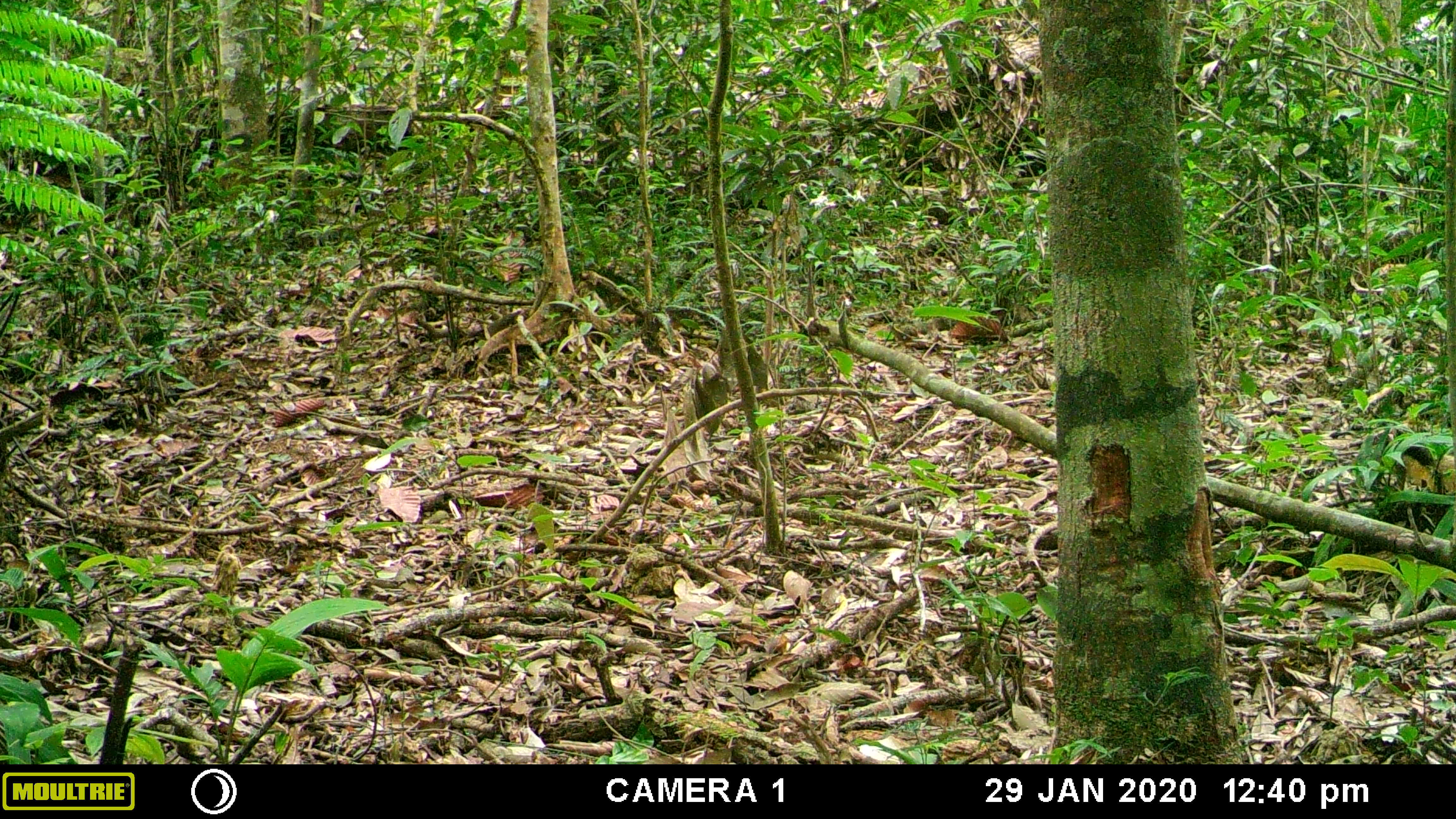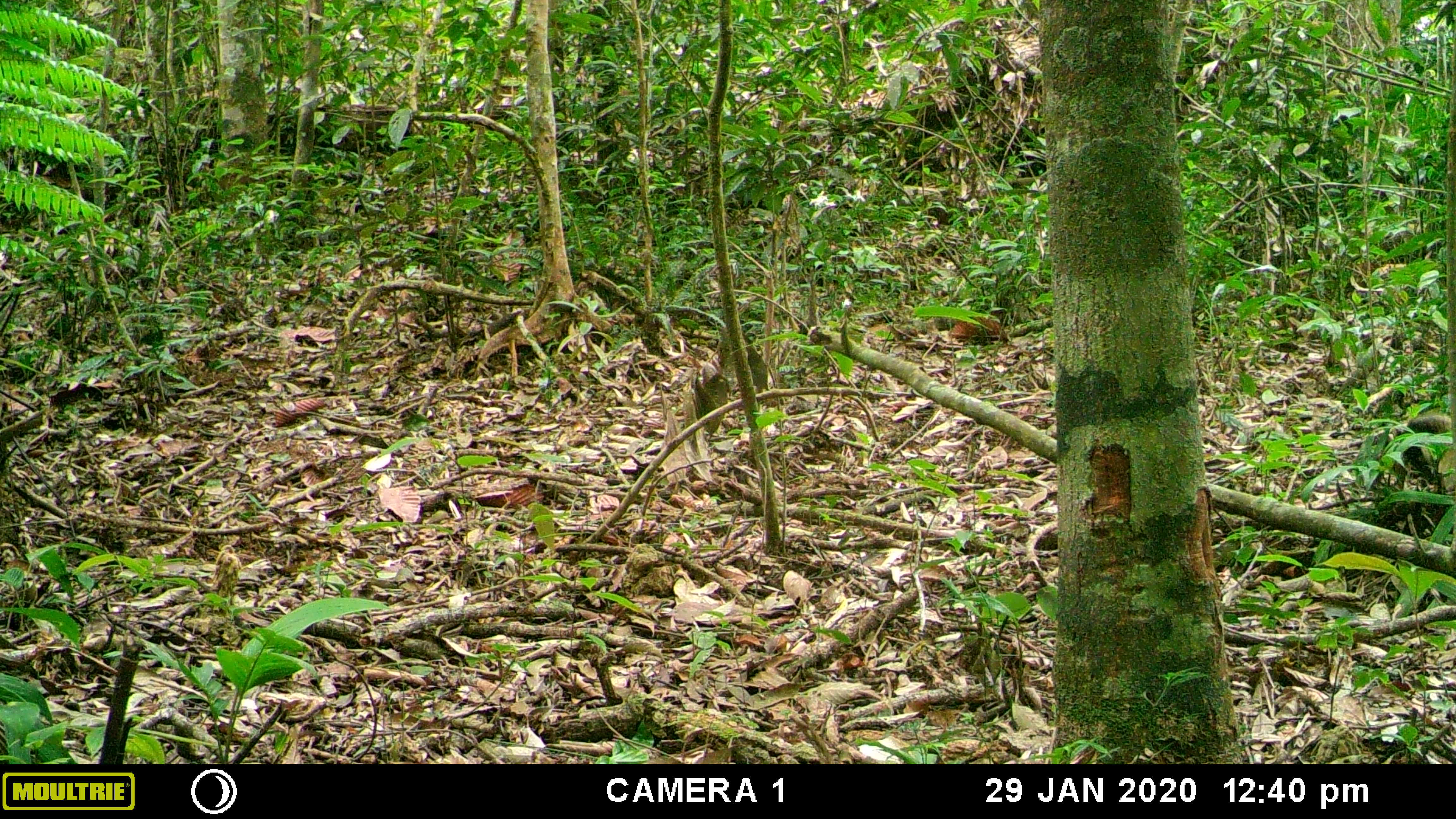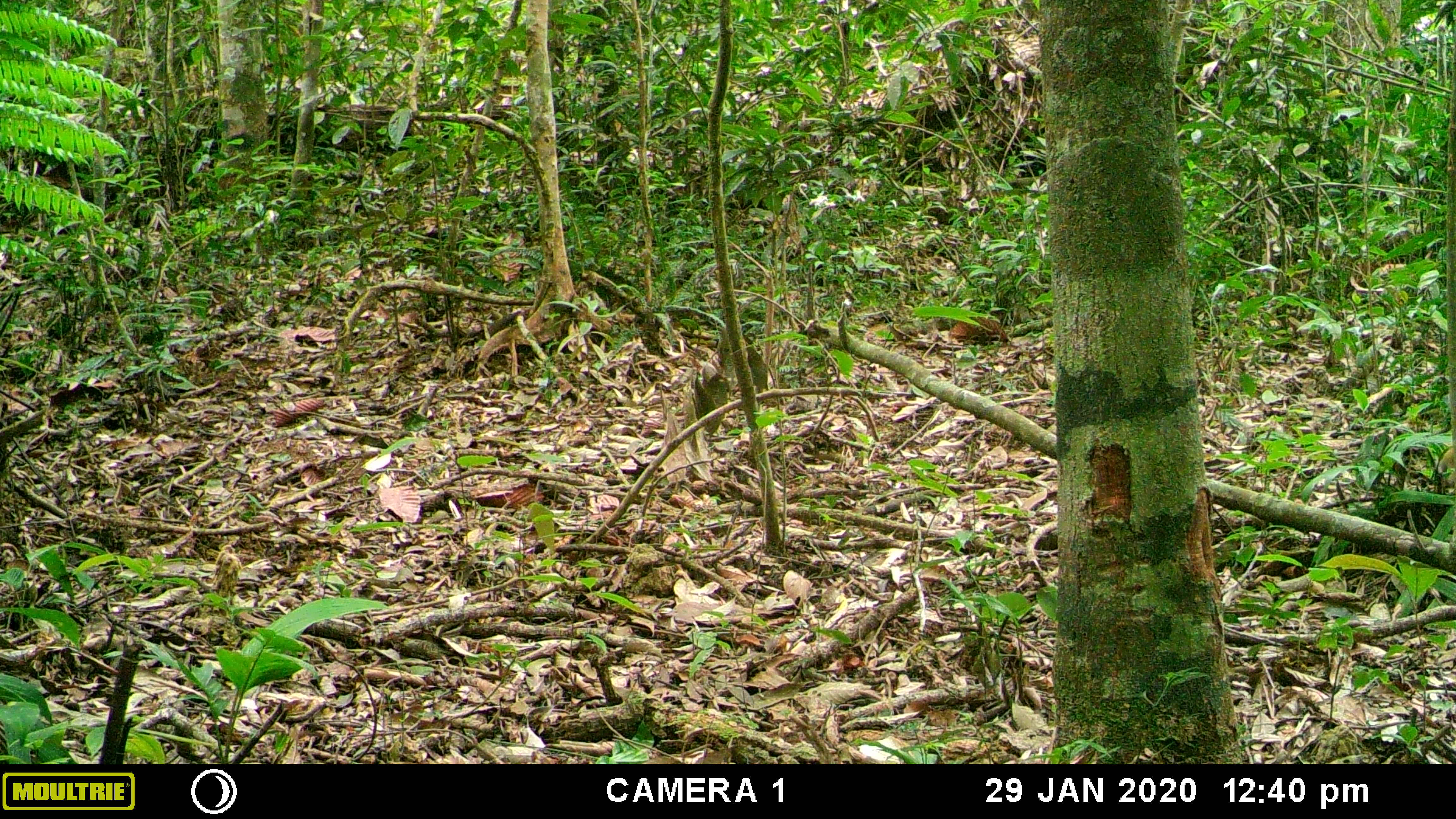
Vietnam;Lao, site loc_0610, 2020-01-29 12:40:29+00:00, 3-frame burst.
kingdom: Animalia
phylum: Chordata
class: Mammalia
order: Carnivora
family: Mustelidae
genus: Martes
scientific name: Martes flavigula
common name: yellow-throated marten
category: yellow throated marten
Yellow throated marten (yellow-throated marten) (Martes flavigula). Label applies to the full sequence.